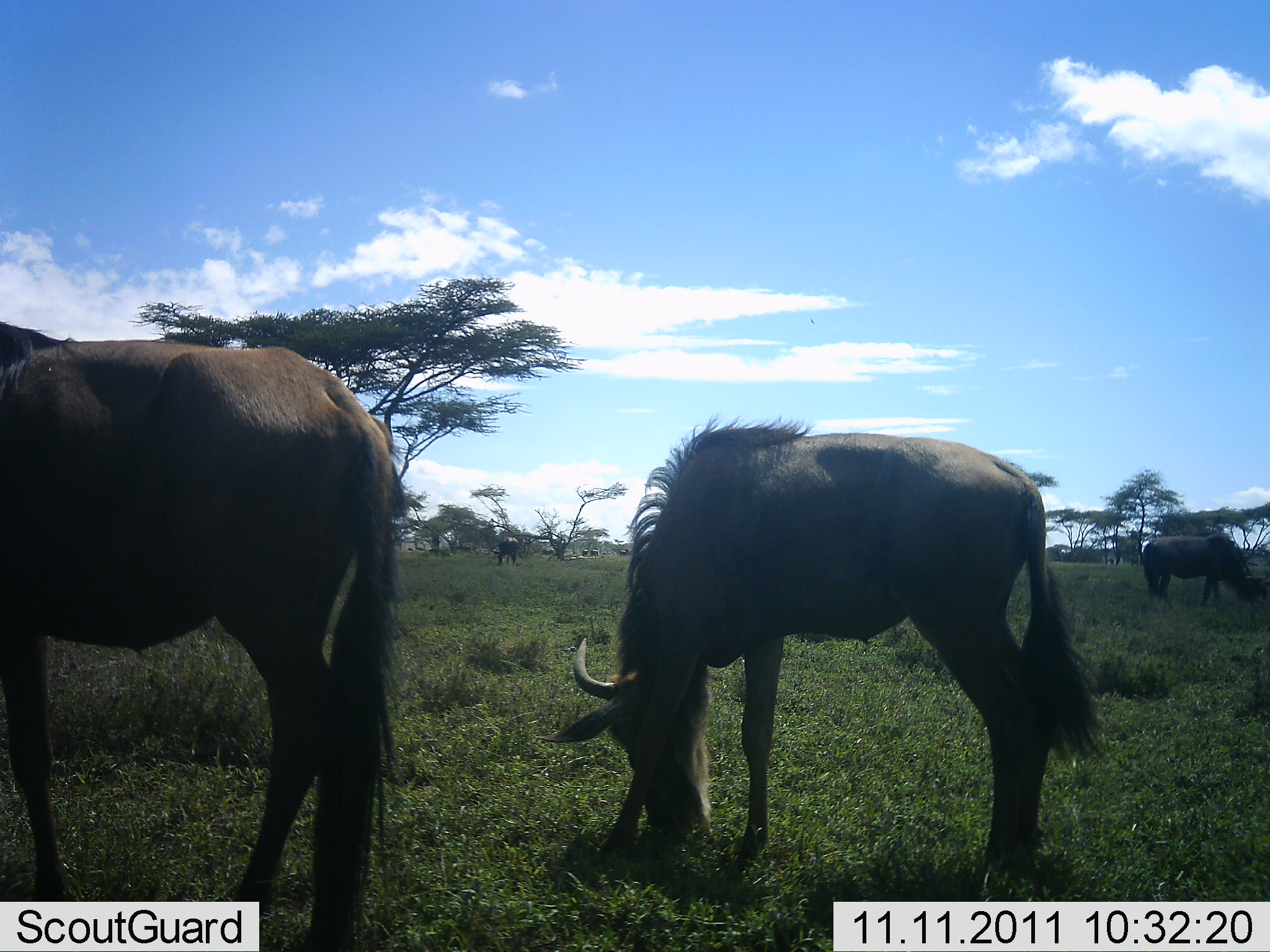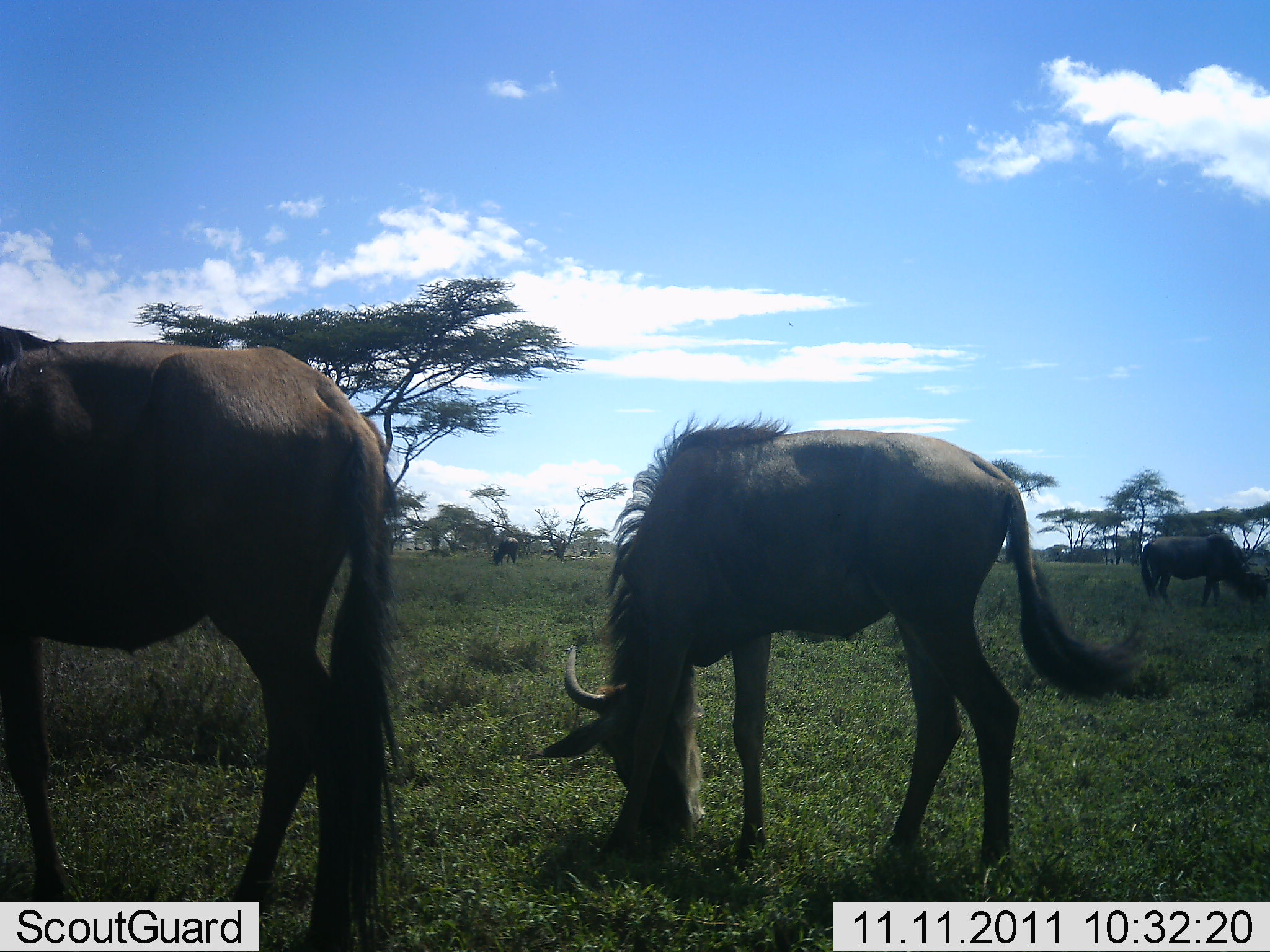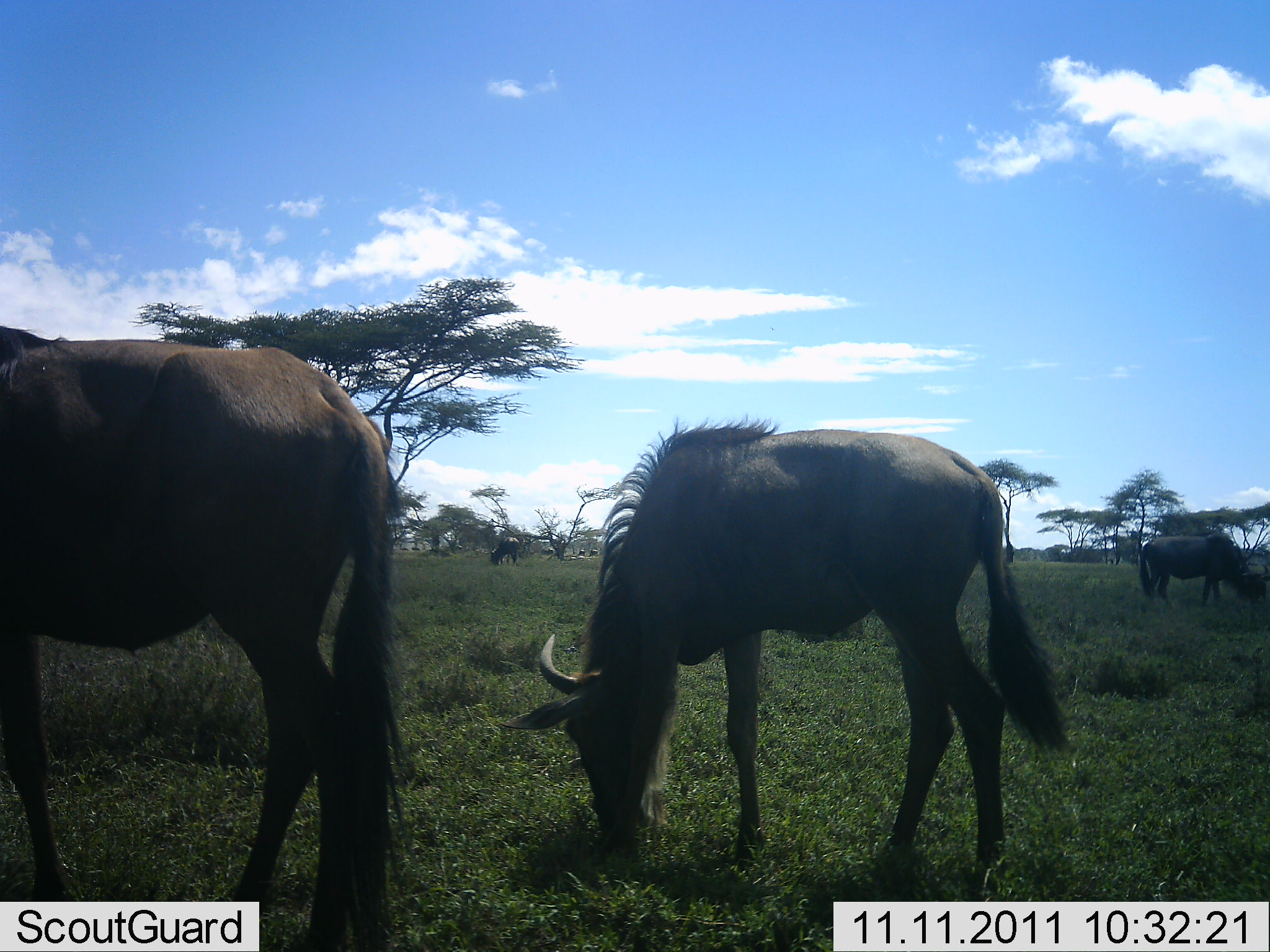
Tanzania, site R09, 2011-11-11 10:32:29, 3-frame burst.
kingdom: Animalia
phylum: Chordata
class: Mammalia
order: Artiodactyla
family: Bovidae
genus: Connochaetes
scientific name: Connochaetes taurinus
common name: blue wildebeest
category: wildebeest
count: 5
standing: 21%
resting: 0%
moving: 29%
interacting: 0%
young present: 0%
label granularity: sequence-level